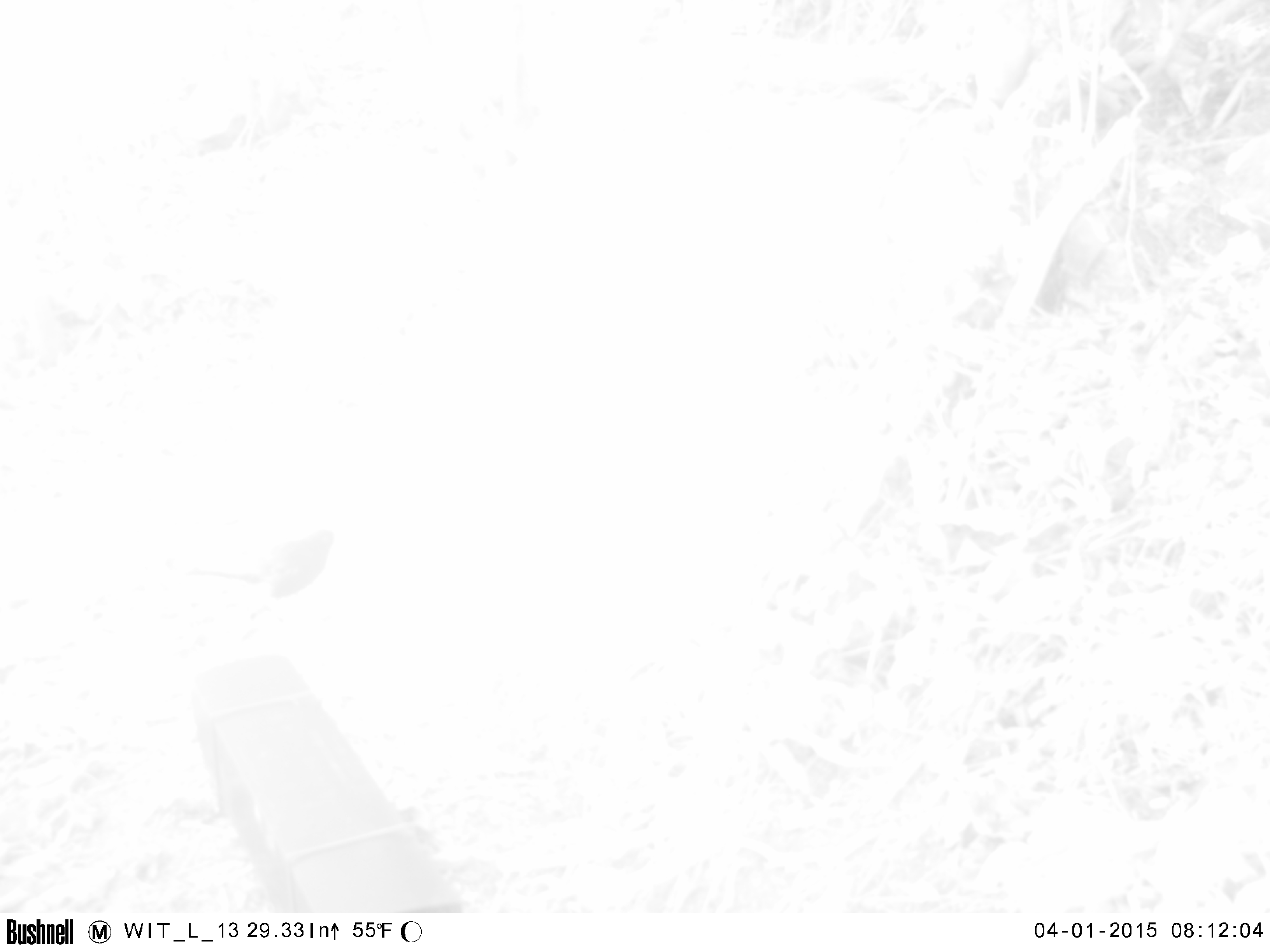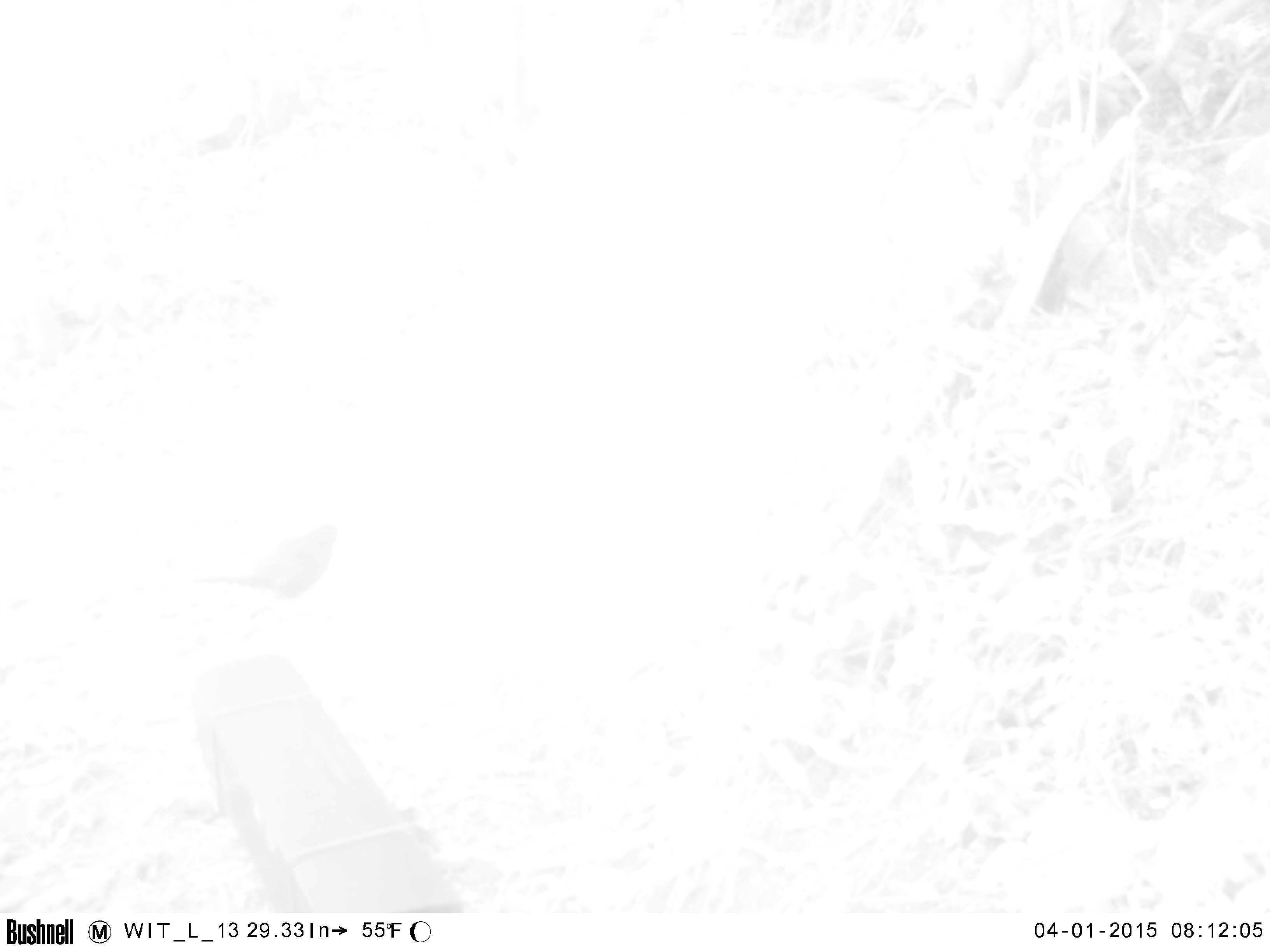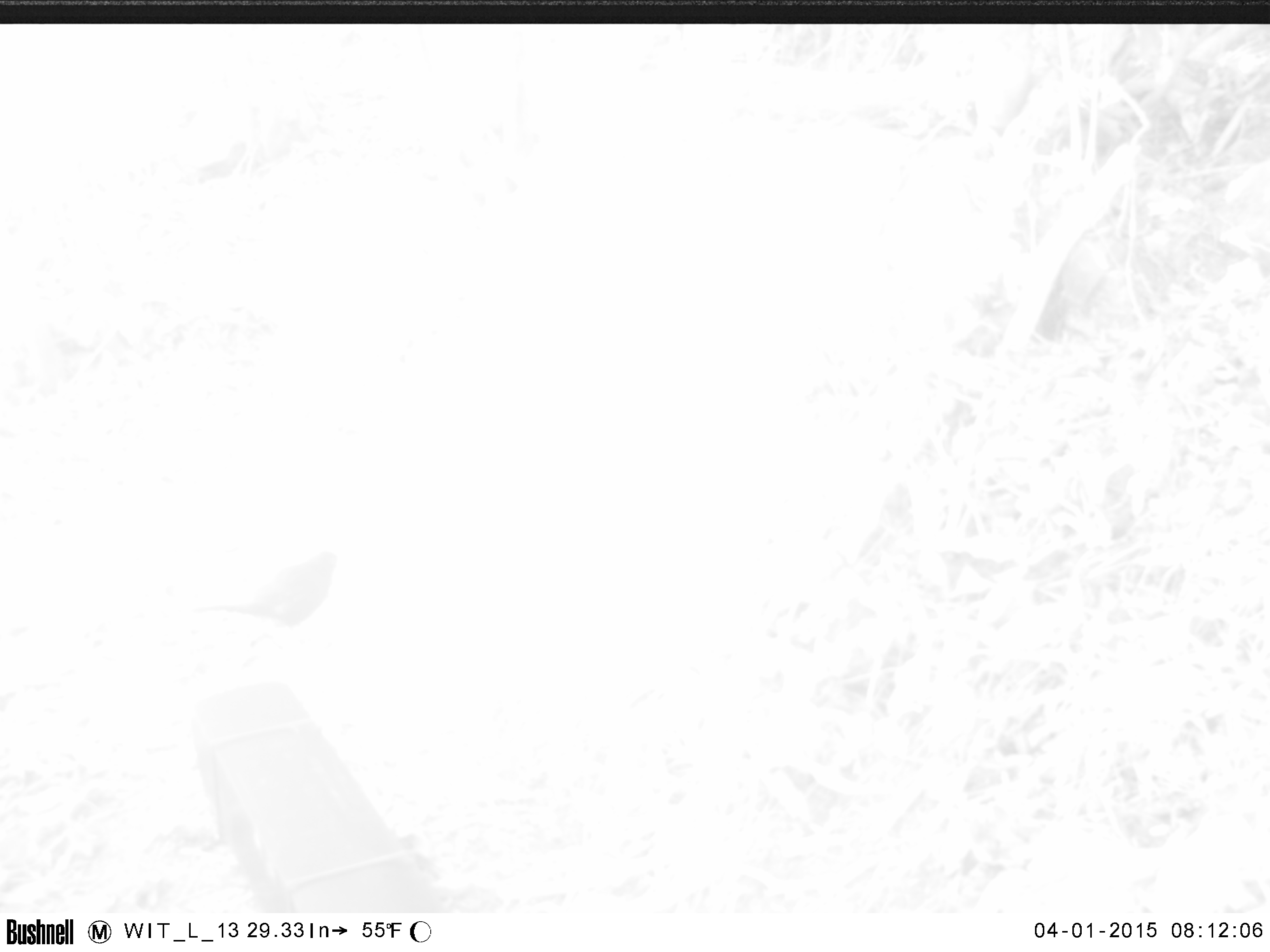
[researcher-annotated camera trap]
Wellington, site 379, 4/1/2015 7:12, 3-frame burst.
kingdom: Animalia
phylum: Chordata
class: Aves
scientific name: Aves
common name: bird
Bird (Aves).